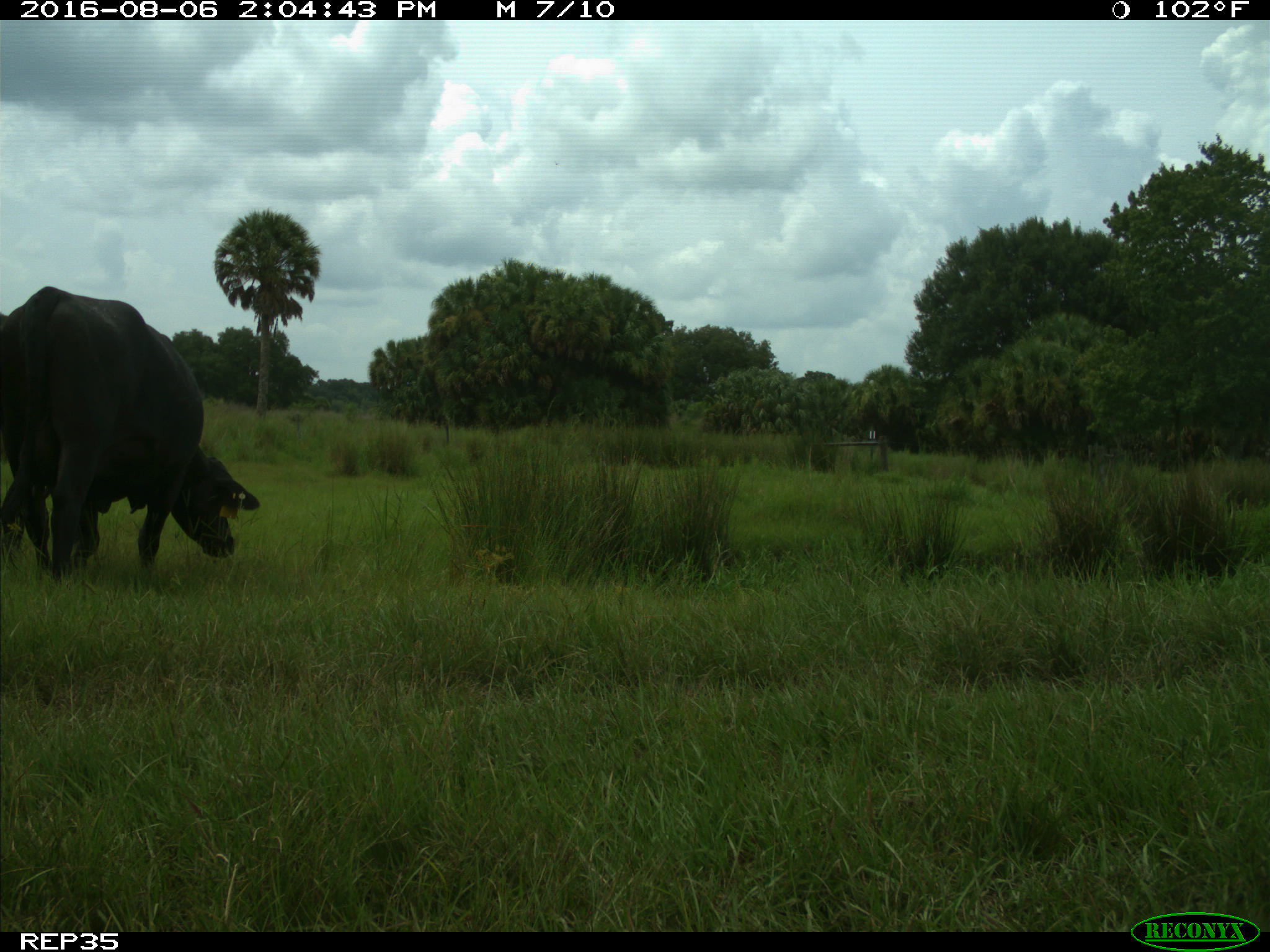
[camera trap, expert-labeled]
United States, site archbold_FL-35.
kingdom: Animalia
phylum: Chordata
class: Mammalia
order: Artiodactyla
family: Bovidae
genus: Bos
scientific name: Bos taurus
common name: domestic cow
Bos taurus (domestic cow).